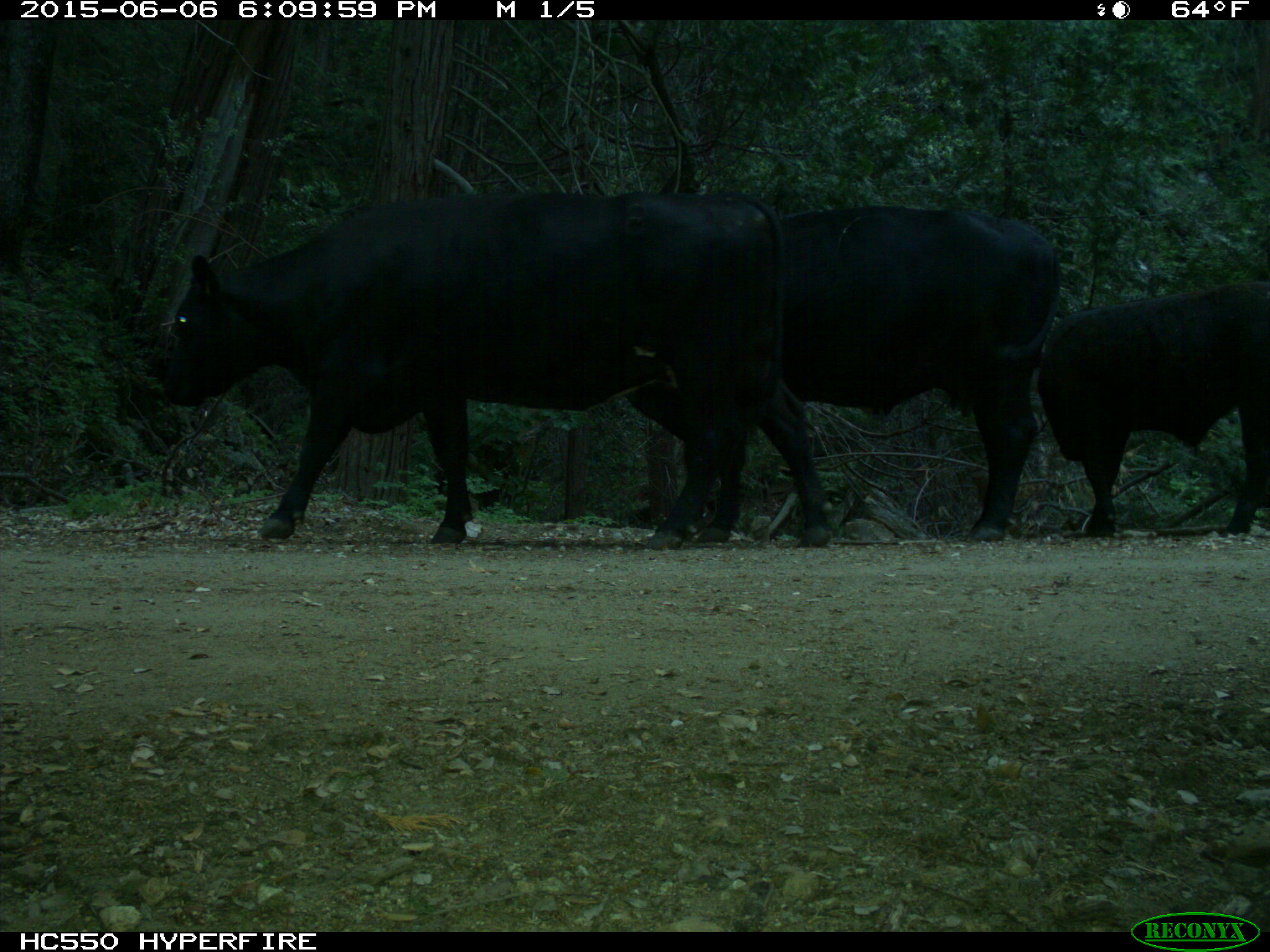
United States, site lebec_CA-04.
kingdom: Animalia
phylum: Chordata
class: Mammalia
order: Artiodactyla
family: Bovidae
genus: Bos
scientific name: Bos taurus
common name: domestic cow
Bos taurus (domestic cow).